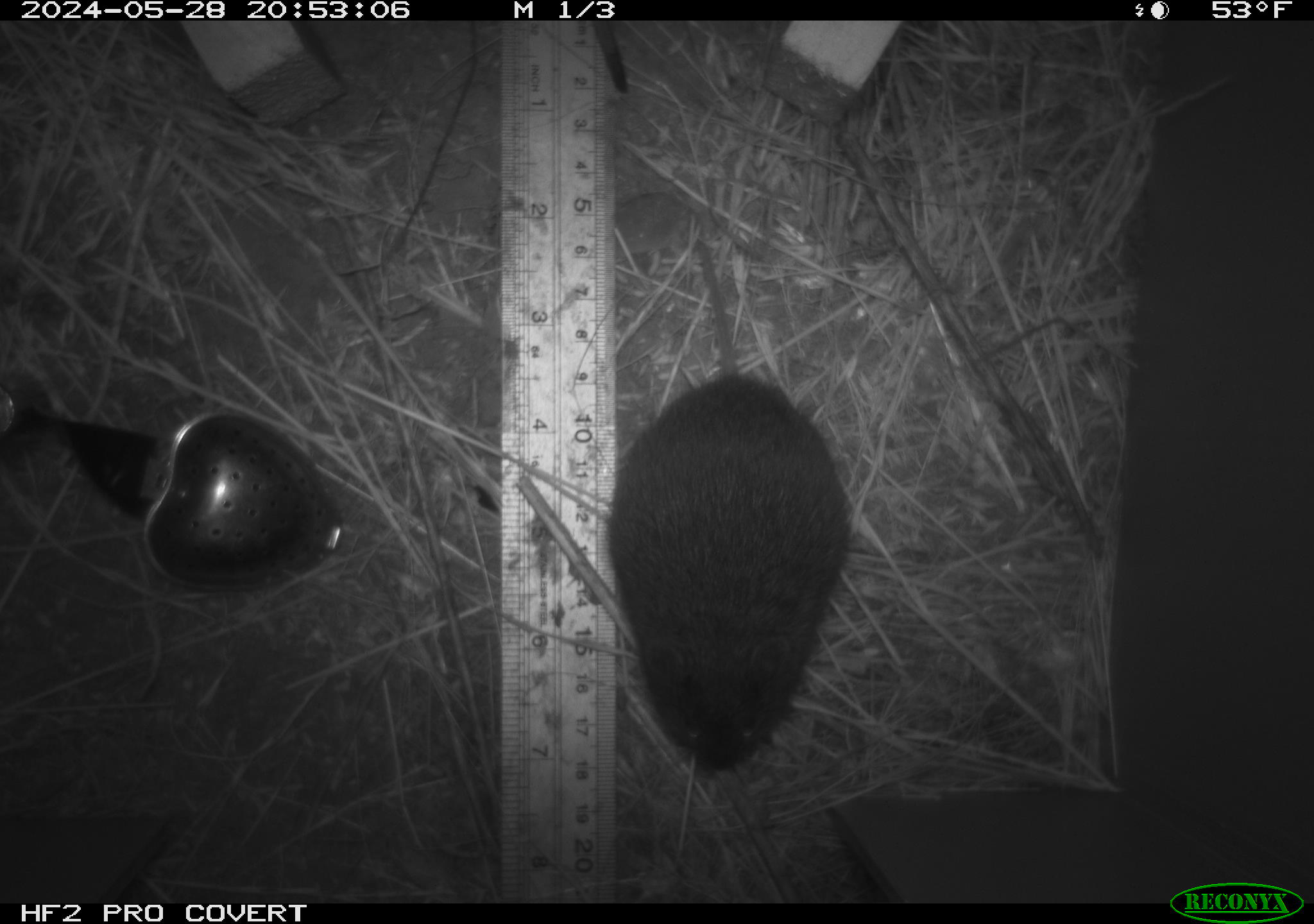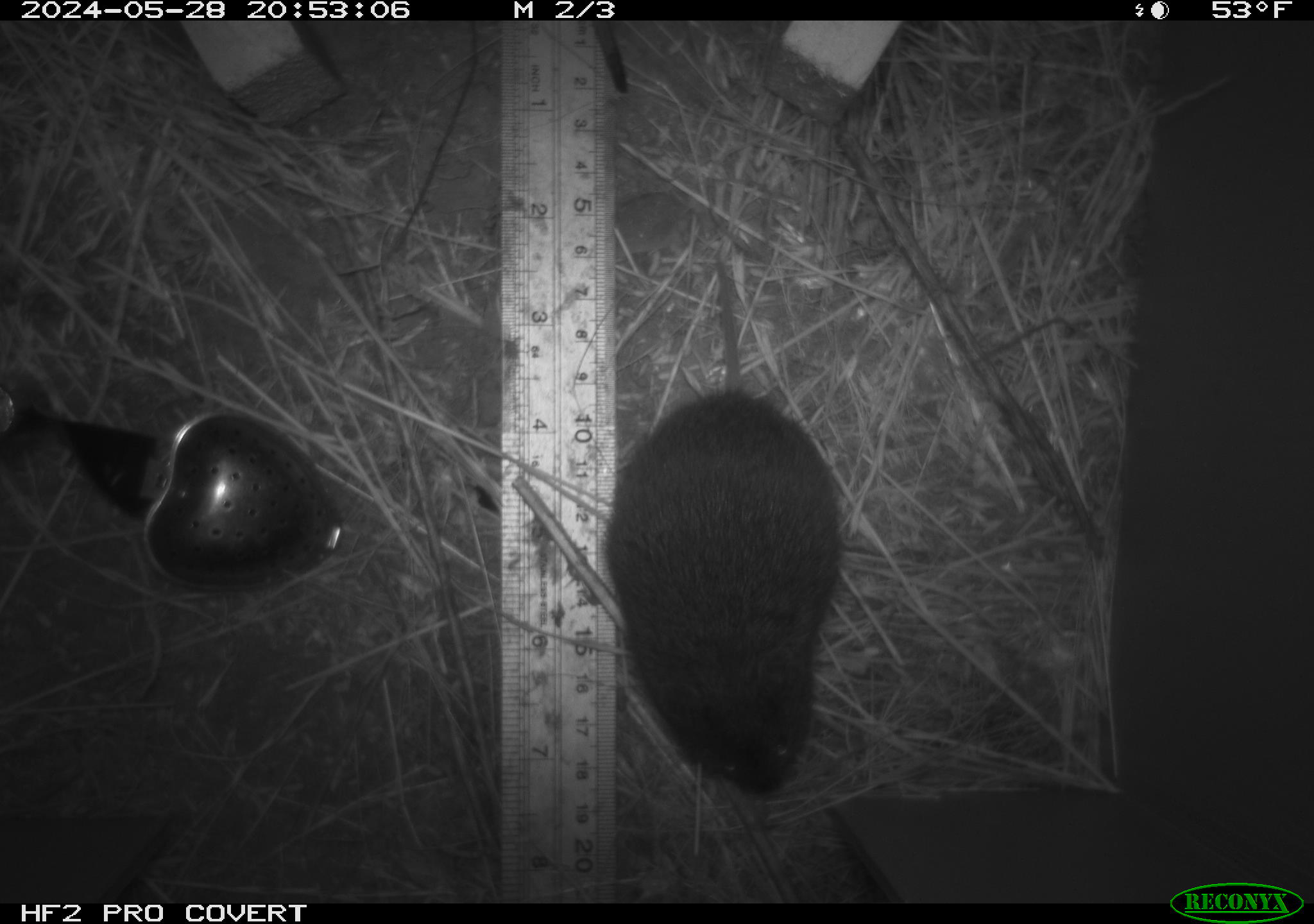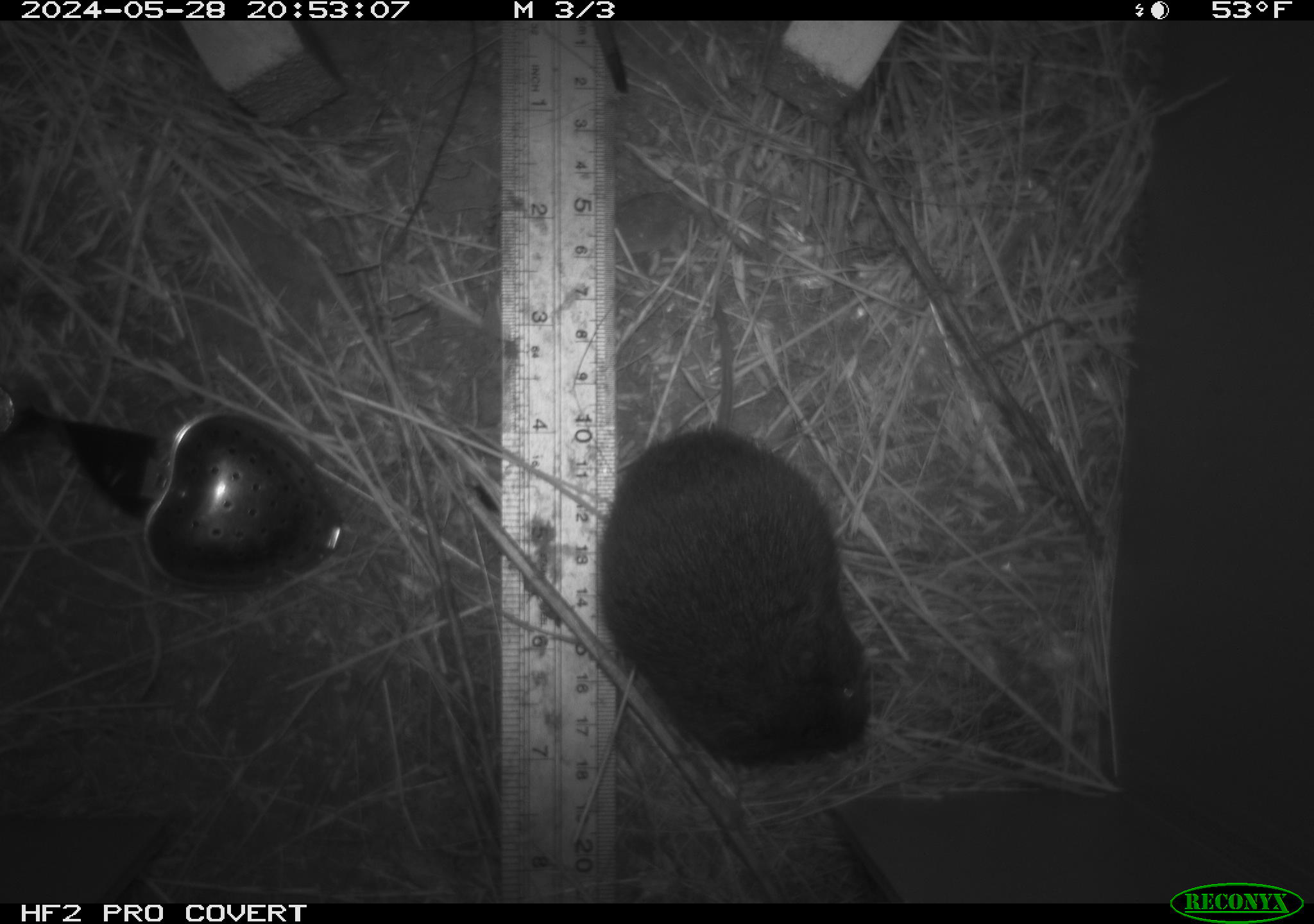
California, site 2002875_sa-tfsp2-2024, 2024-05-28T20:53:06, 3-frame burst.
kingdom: Animalia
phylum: Chordata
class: Mammalia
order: Rodentia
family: Cricetidae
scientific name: Arvicolinae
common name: voles, lemmings, and muskrats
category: arvicolinae subfamily